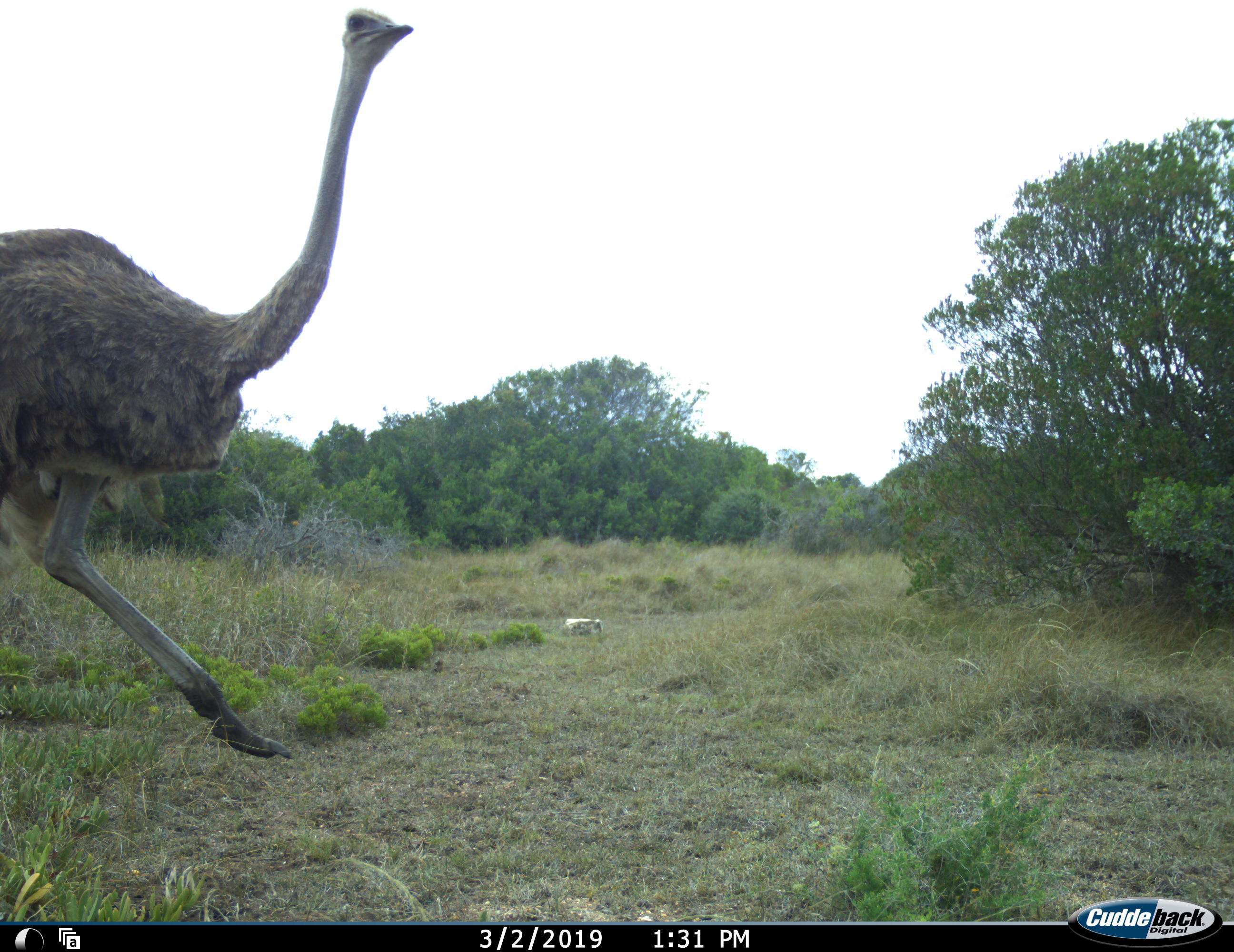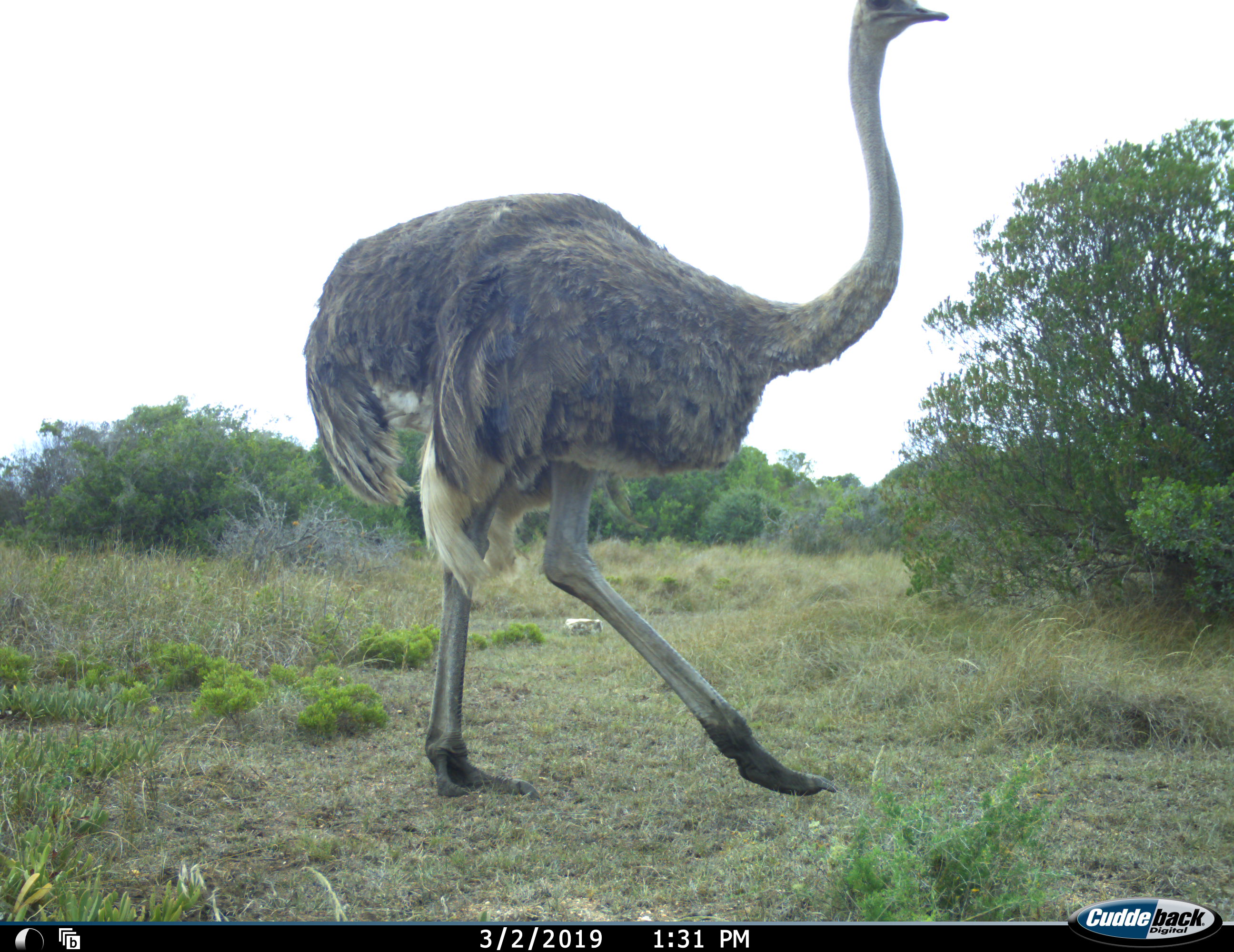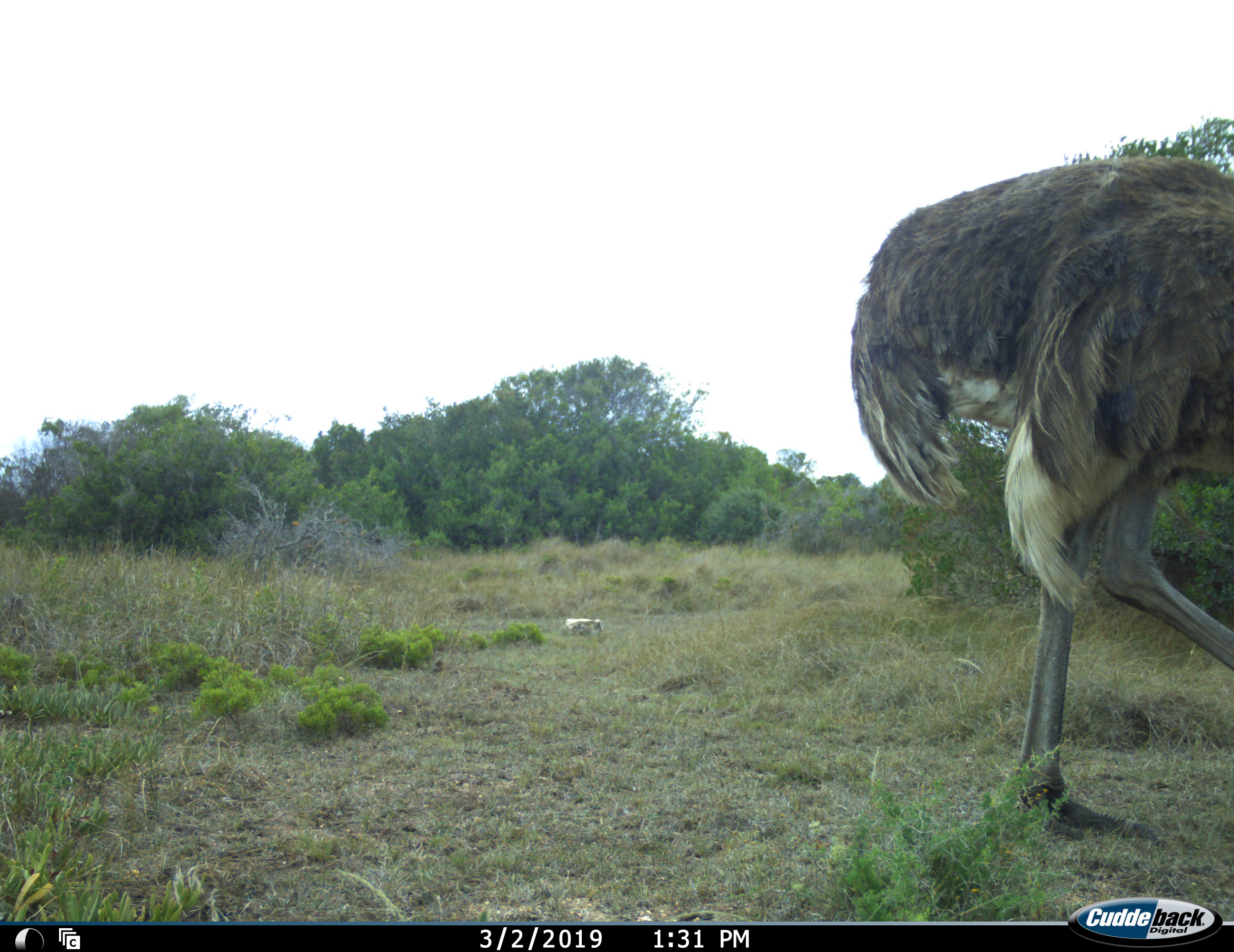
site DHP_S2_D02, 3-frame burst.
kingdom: Animalia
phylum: Chordata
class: Aves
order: Struthioniformes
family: Struthionidae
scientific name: Struthionidae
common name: ostrich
Ostrich (Struthionidae), count 1. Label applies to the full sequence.